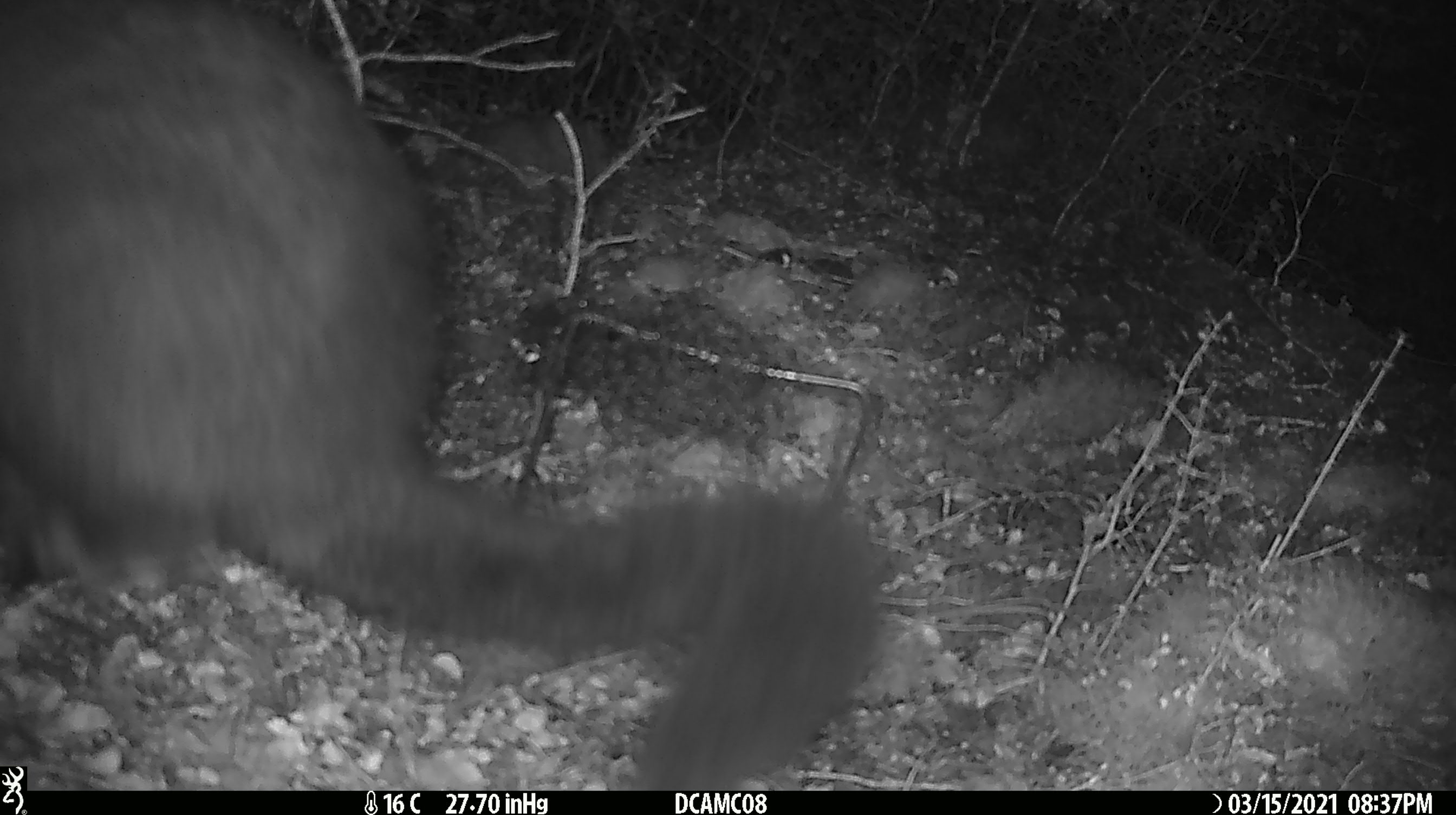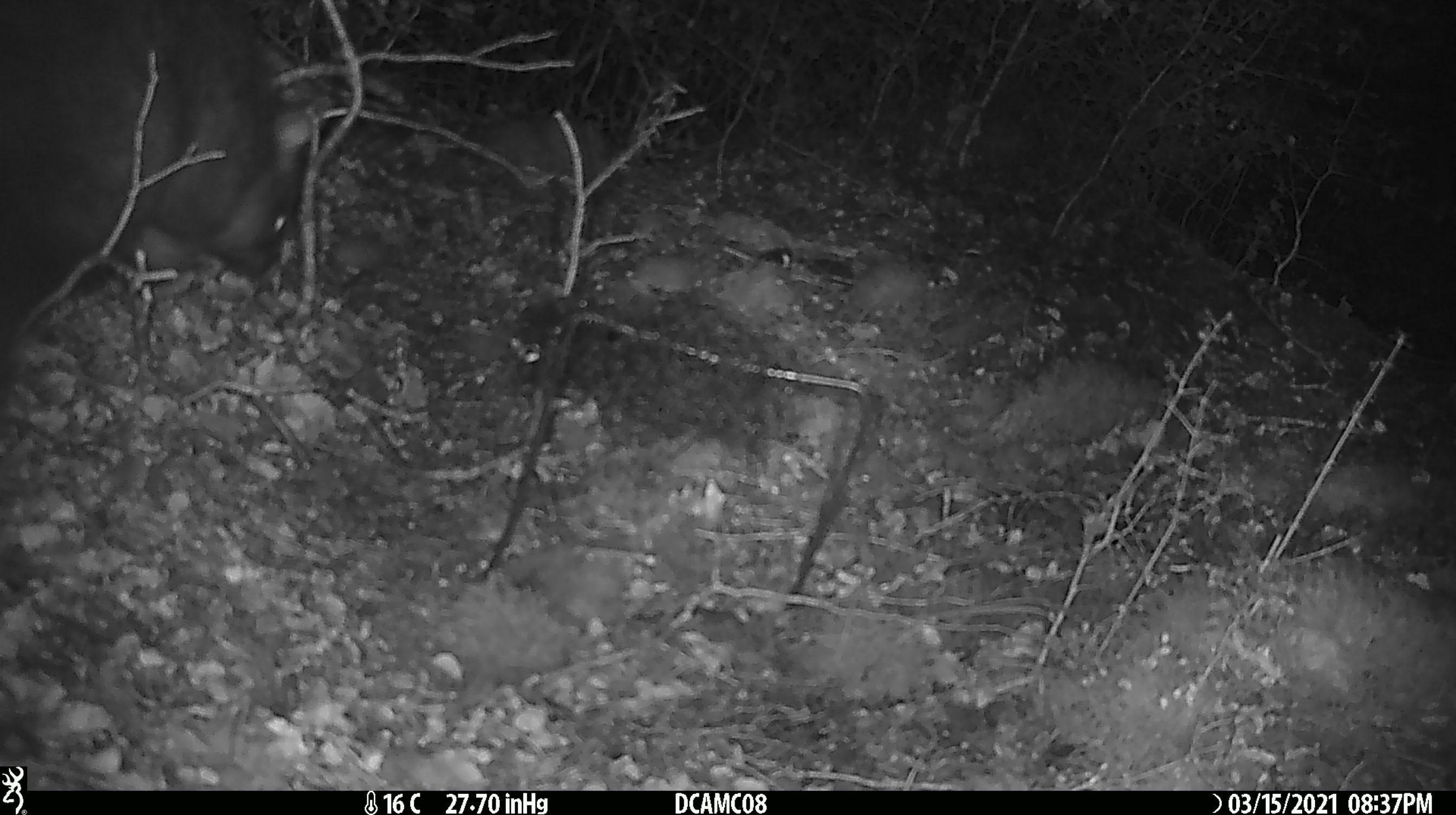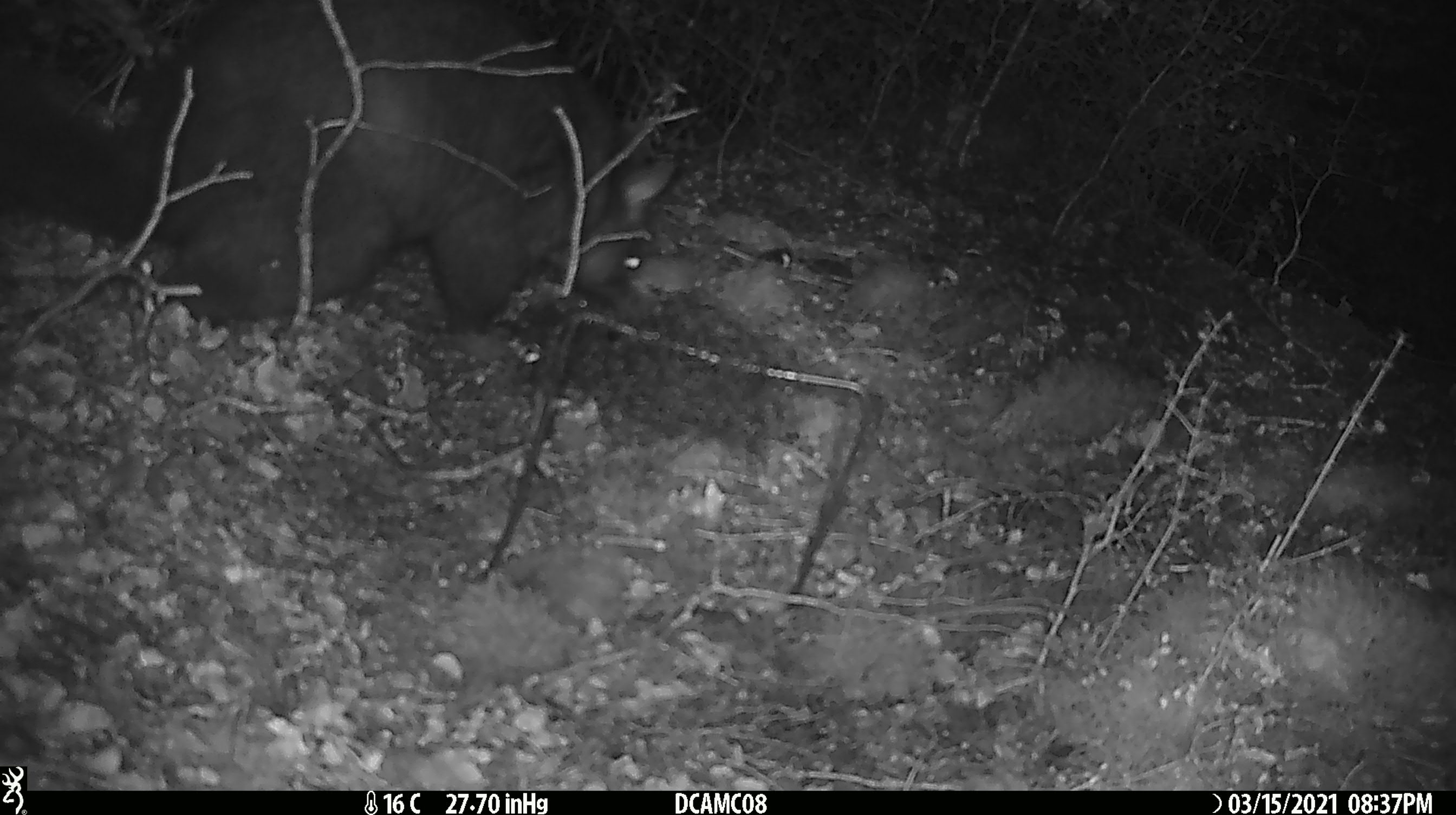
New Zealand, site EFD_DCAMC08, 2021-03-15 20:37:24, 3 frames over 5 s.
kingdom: Animalia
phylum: Chordata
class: Mammalia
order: Diprotodontia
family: Phalangeridae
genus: Trichosurus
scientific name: Trichosurus vulpecula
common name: common brushtail possum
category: possum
Possum (common brushtail possum) (Trichosurus vulpecula).